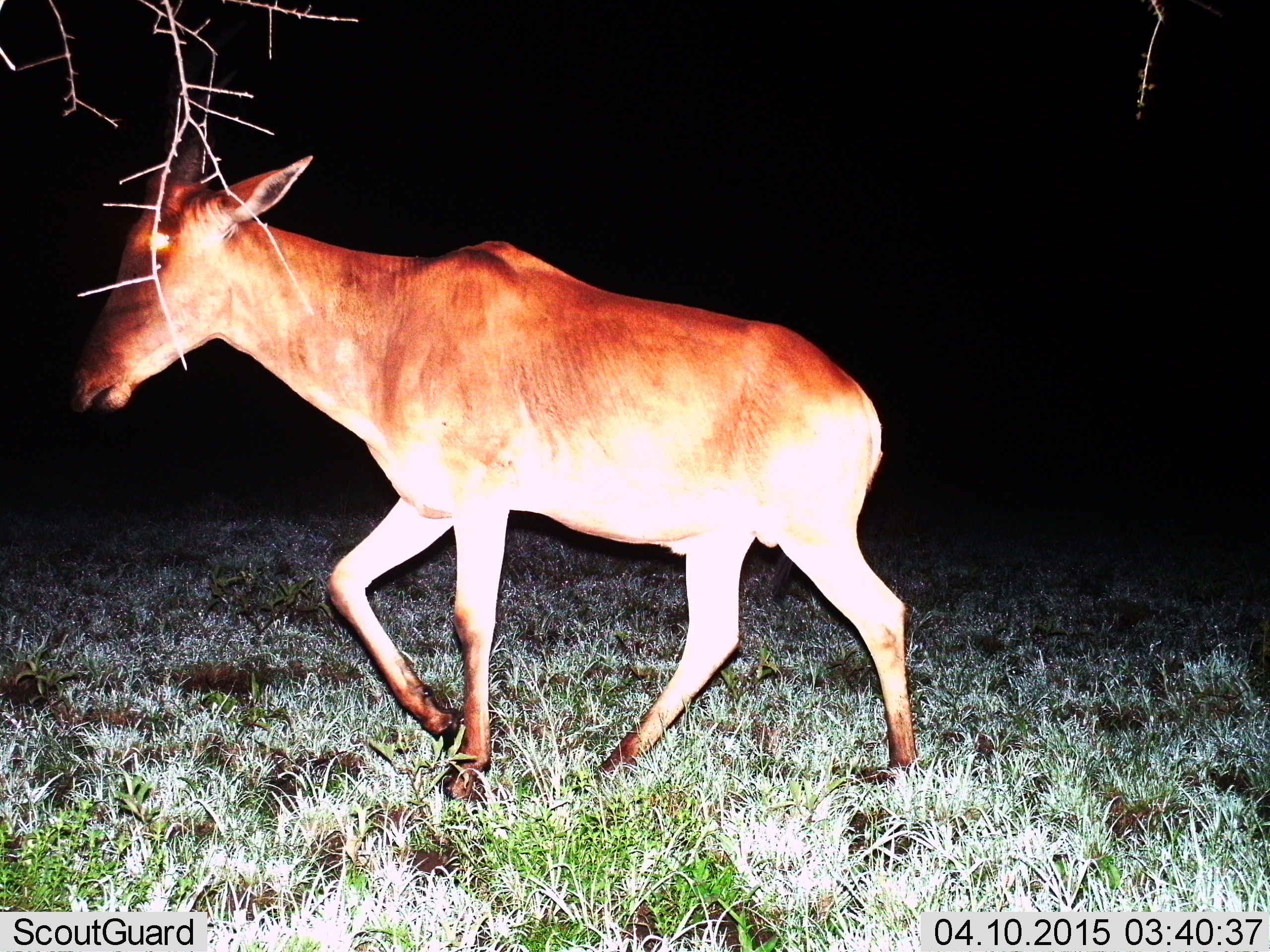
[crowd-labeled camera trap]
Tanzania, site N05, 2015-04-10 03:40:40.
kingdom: Animalia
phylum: Chordata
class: Mammalia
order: Artiodactyla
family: Bovidae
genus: Alcelaphus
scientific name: Alcelaphus buselaphus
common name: hartebeest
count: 1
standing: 0%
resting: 0%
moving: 100%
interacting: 0%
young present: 0%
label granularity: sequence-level